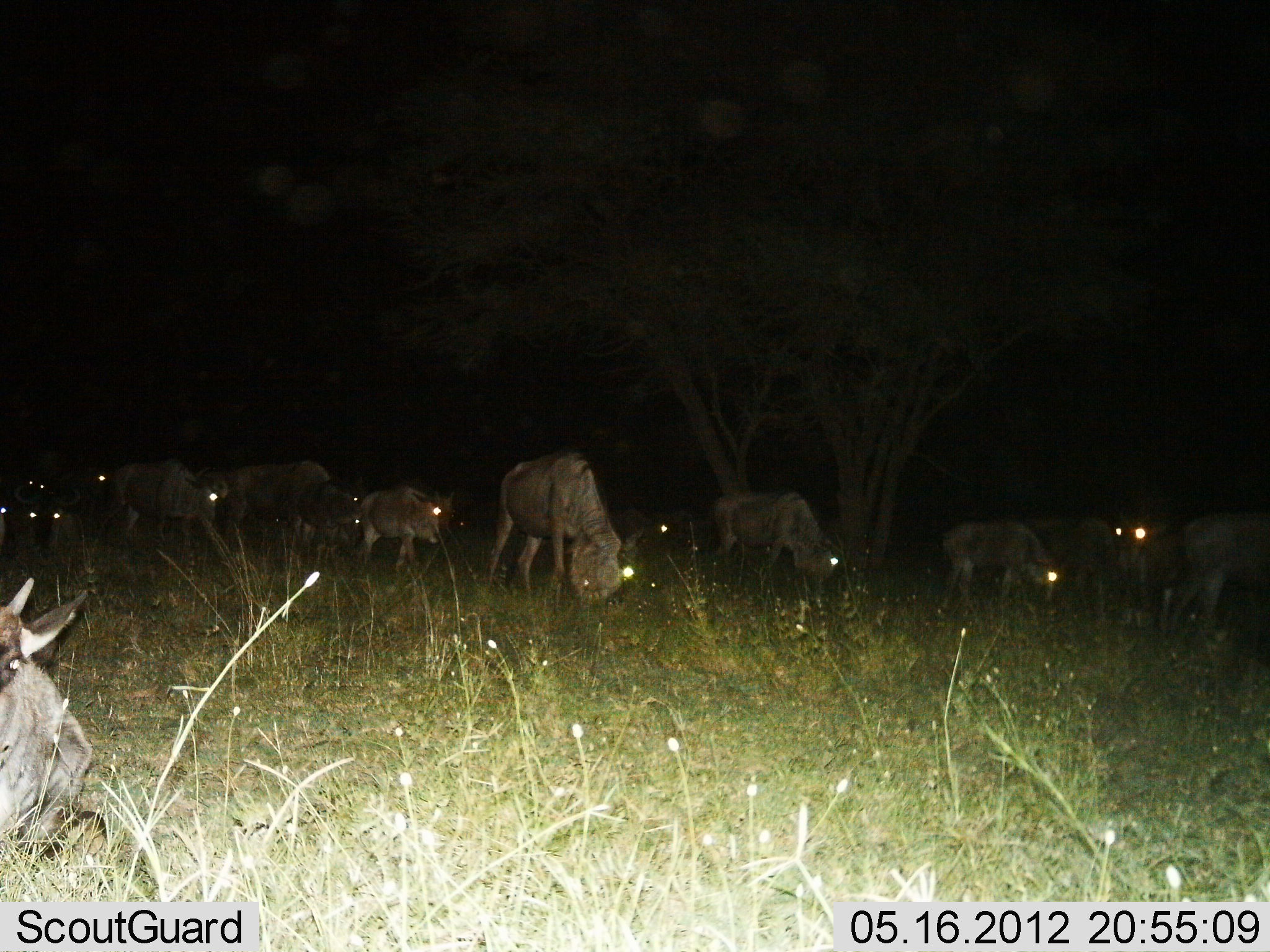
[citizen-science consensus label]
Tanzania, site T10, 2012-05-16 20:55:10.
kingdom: Animalia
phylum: Chordata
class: Mammalia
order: Artiodactyla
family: Bovidae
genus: Connochaetes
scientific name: Connochaetes taurinus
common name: blue wildebeest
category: wildebeest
Wildebeest (blue wildebeest) (Connochaetes taurinus), count 11-50. Behavior (volunteer vote fractions): standing 50%, resting 30%, moving 40%, interacting 10%. Young present (vote fraction): 40%. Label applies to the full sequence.